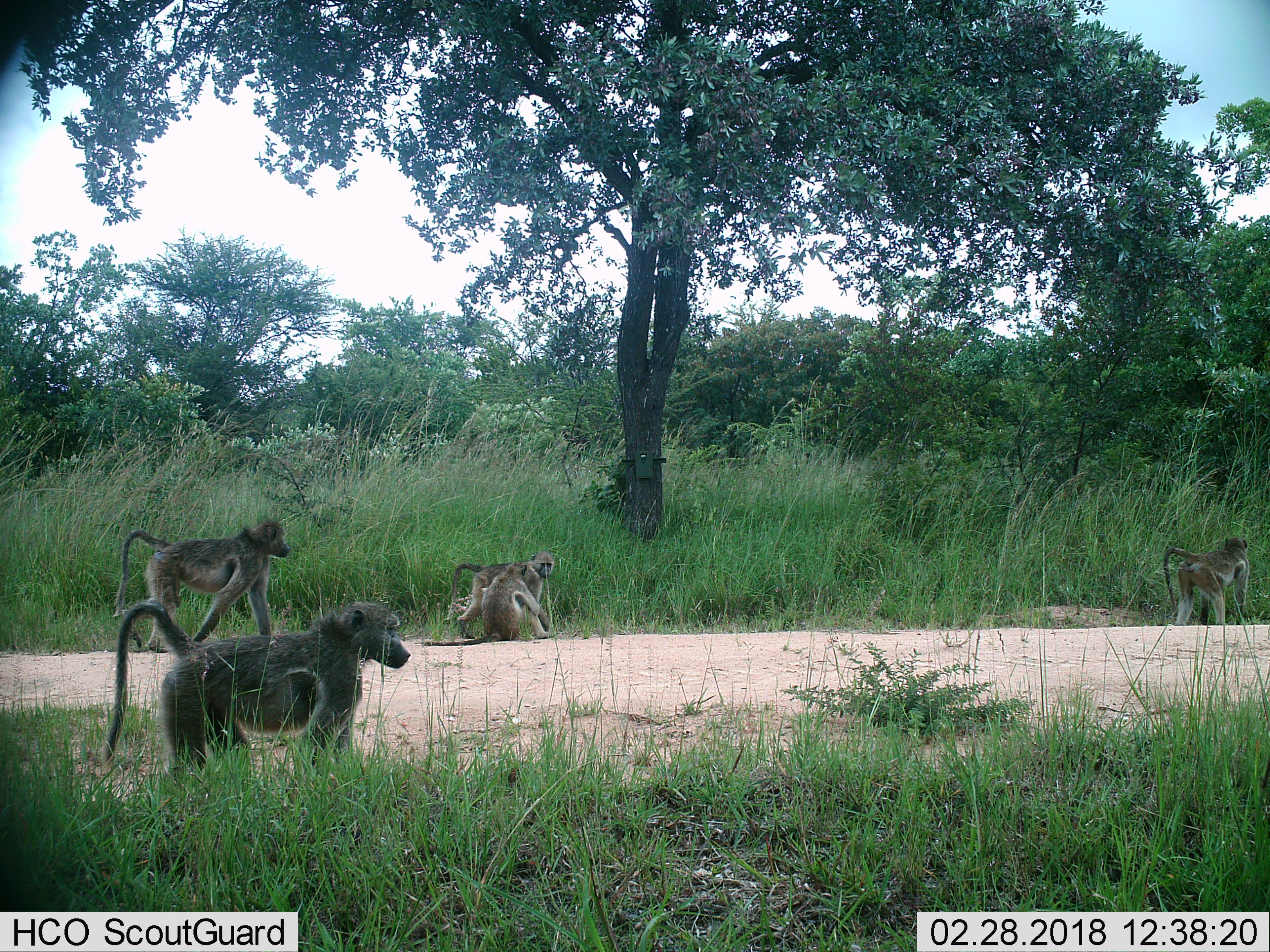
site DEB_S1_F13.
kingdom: Animalia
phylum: Chordata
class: Mammalia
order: Primates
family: Cercopithecidae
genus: Papio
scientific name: Papio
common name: baboon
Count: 5.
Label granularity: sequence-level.